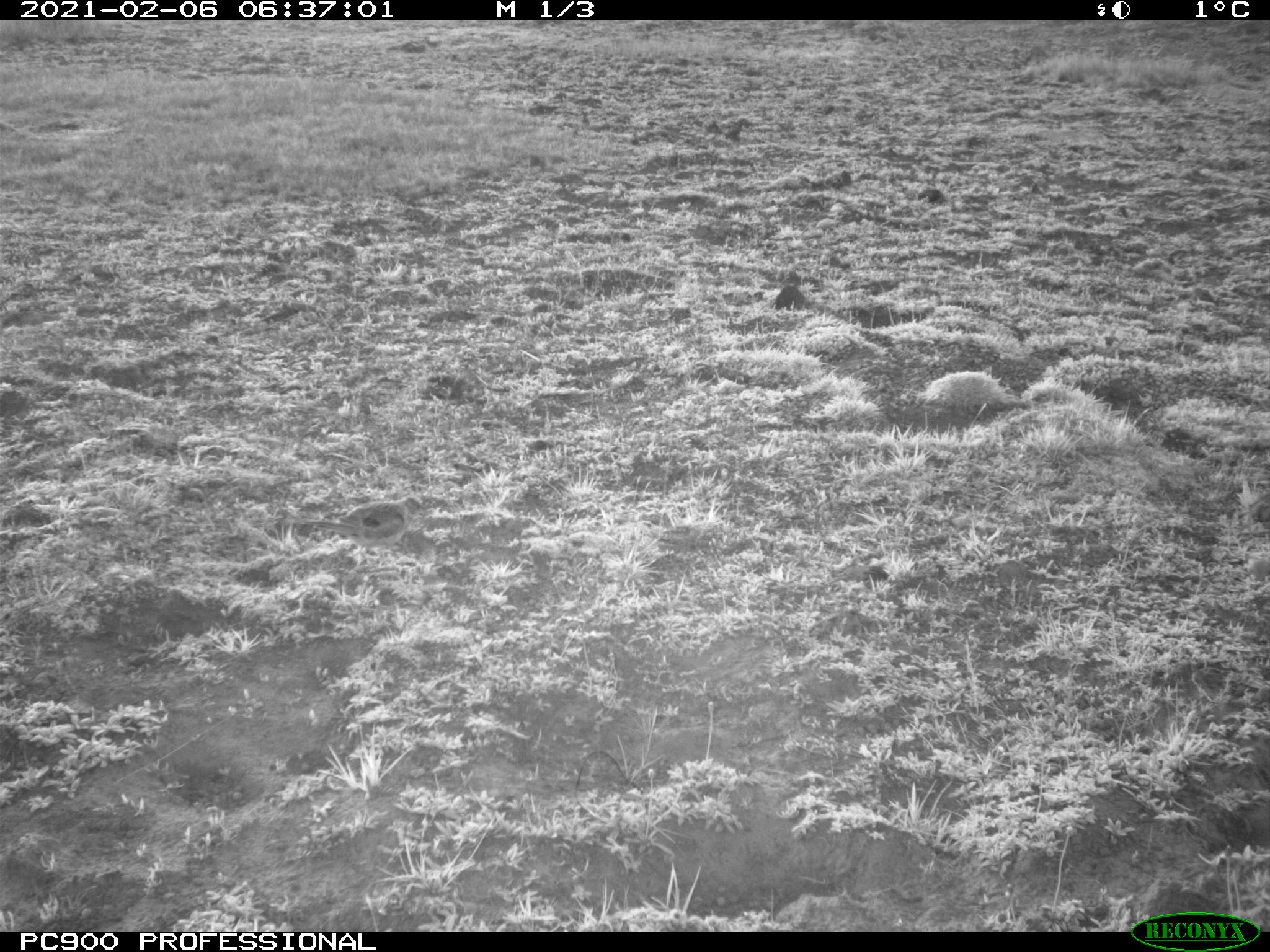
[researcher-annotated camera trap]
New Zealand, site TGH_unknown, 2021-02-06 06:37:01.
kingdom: Animalia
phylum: Chordata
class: Aves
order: Passeriformes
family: Motacillidae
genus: Anthus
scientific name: Anthus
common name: pipit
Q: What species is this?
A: Pipit (Anthus).